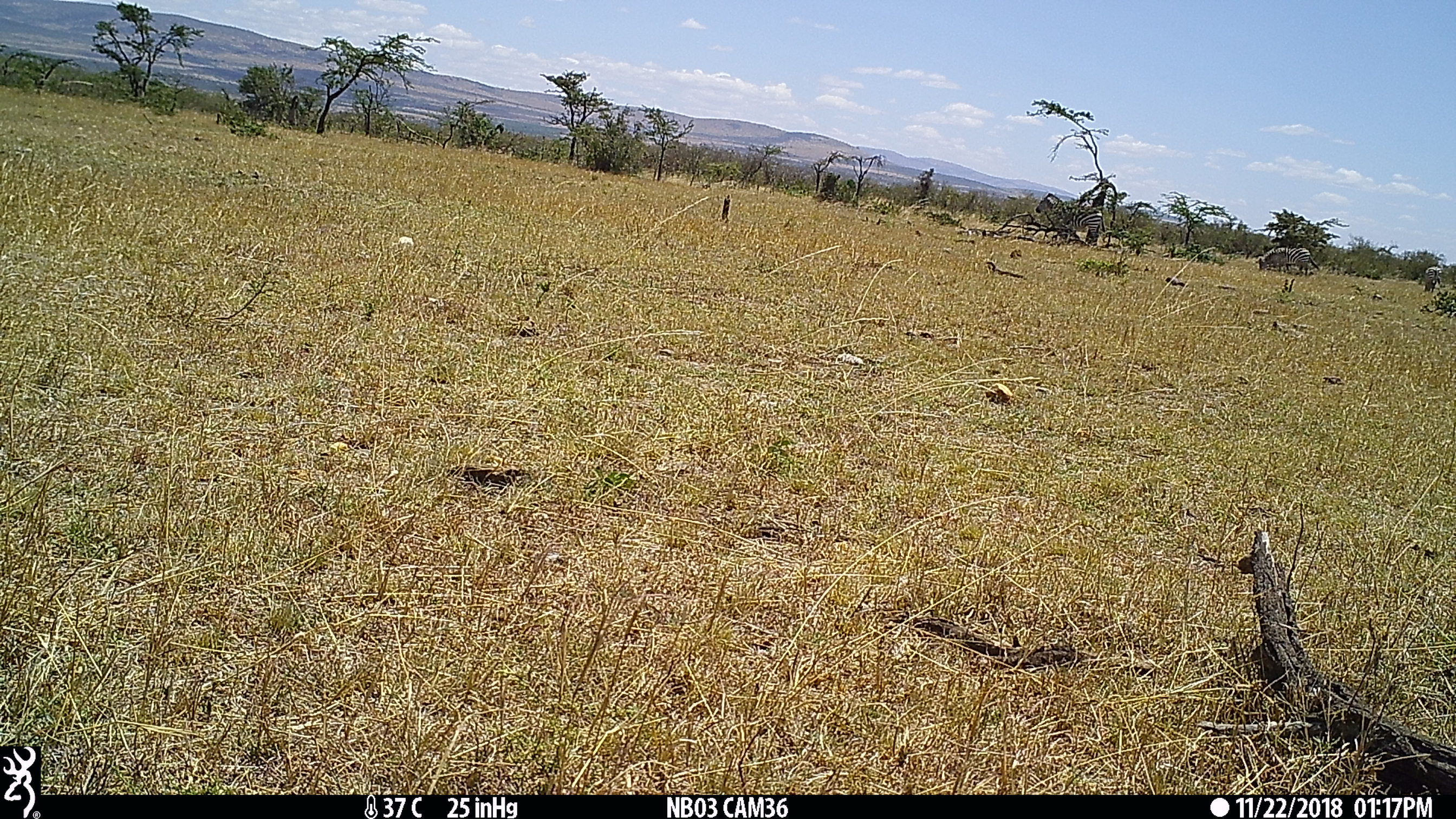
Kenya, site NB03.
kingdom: Animalia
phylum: Chordata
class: Mammalia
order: Perissodactyla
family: Equidae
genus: Equus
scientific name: Equus quagga burchellii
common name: burchell's zebra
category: zebra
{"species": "zebra (burchell's zebra) (Equus quagga burchellii)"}